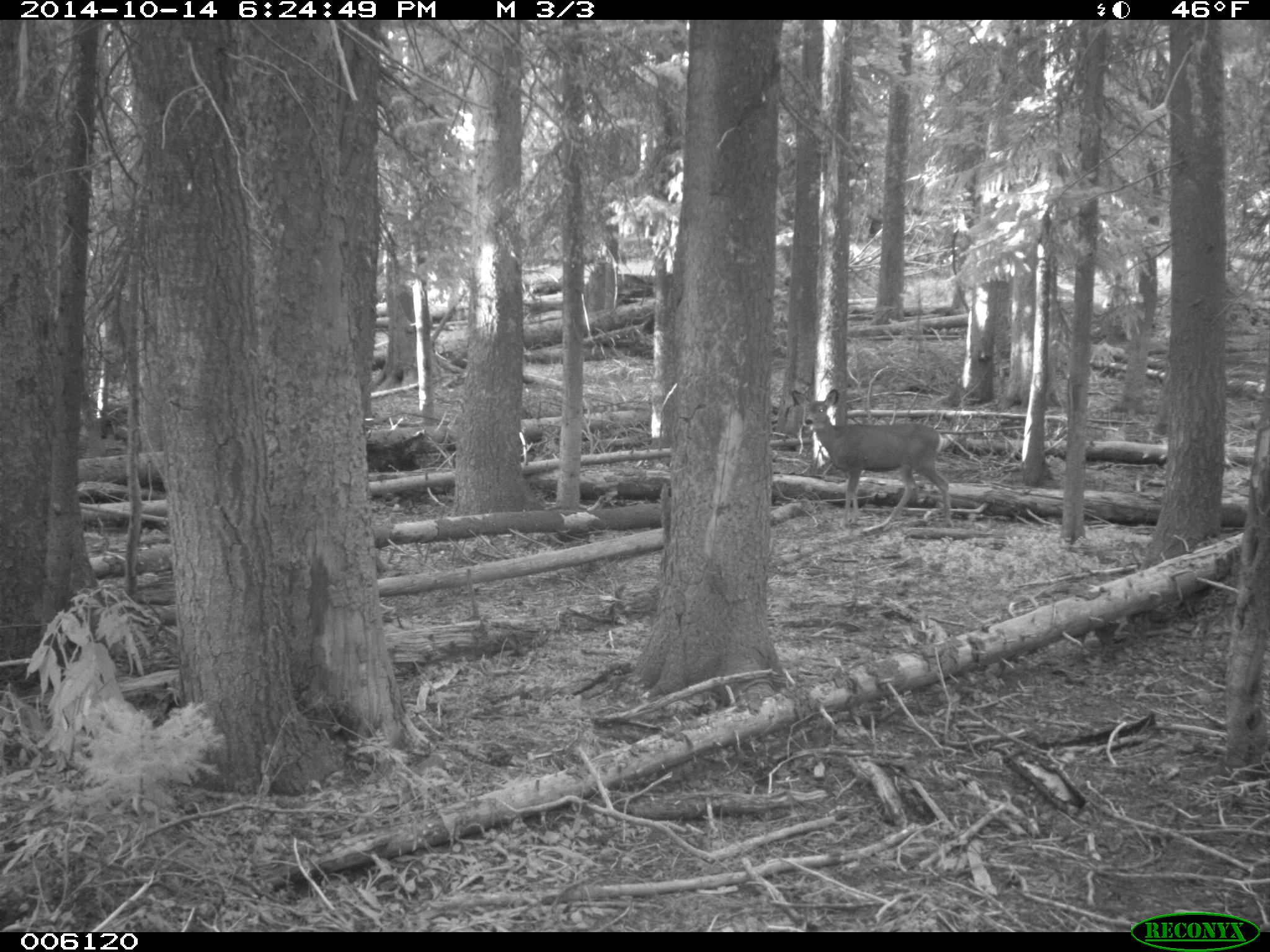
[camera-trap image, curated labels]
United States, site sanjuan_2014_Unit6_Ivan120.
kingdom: Animalia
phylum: Chordata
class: Mammalia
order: Artiodactyla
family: Cervidae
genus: Odocoileus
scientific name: Odocoileus hemionus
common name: mule deer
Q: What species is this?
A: Odocoileus hemionus (mule deer).